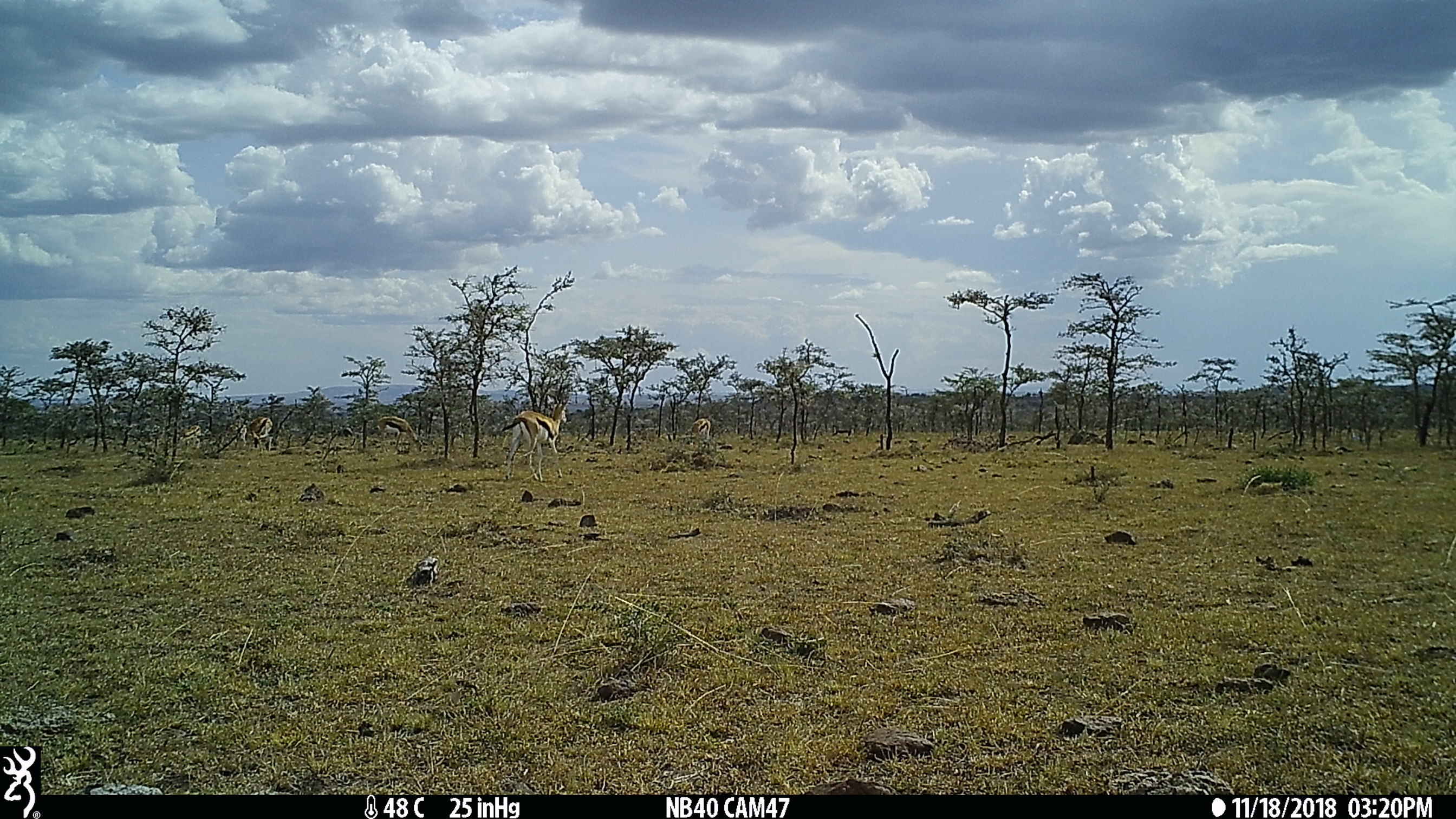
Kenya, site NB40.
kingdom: Animalia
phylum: Chordata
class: Mammalia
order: Artiodactyla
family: Bovidae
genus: Eudorcas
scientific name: Eudorcas thomsonii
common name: thomon's gazelle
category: gazelle thomsons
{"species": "gazelle thomsons (thomon's gazelle) (Eudorcas thomsonii)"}